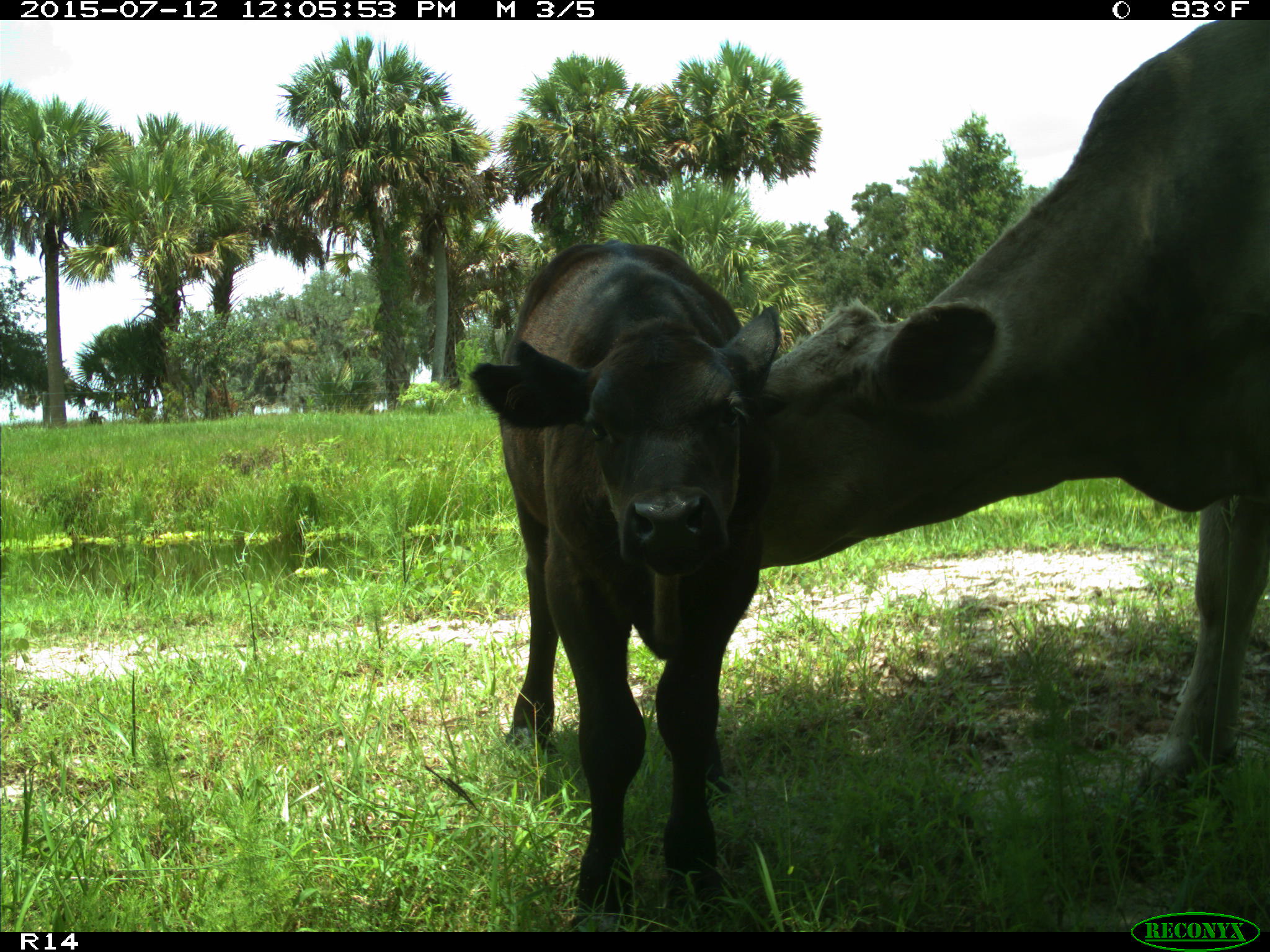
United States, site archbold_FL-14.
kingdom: Animalia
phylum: Chordata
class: Mammalia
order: Artiodactyla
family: Bovidae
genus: Bos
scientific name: Bos taurus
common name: domestic cow